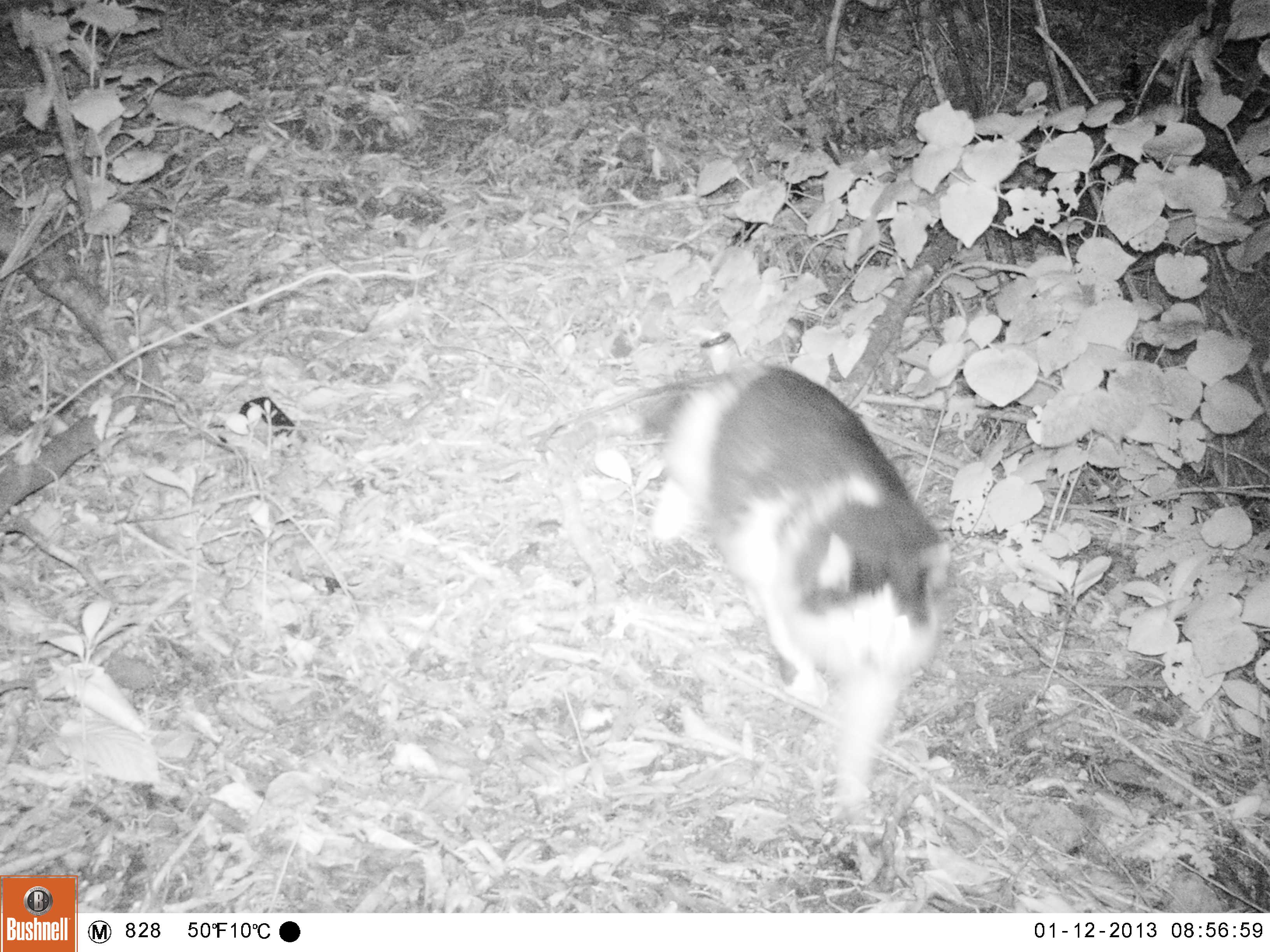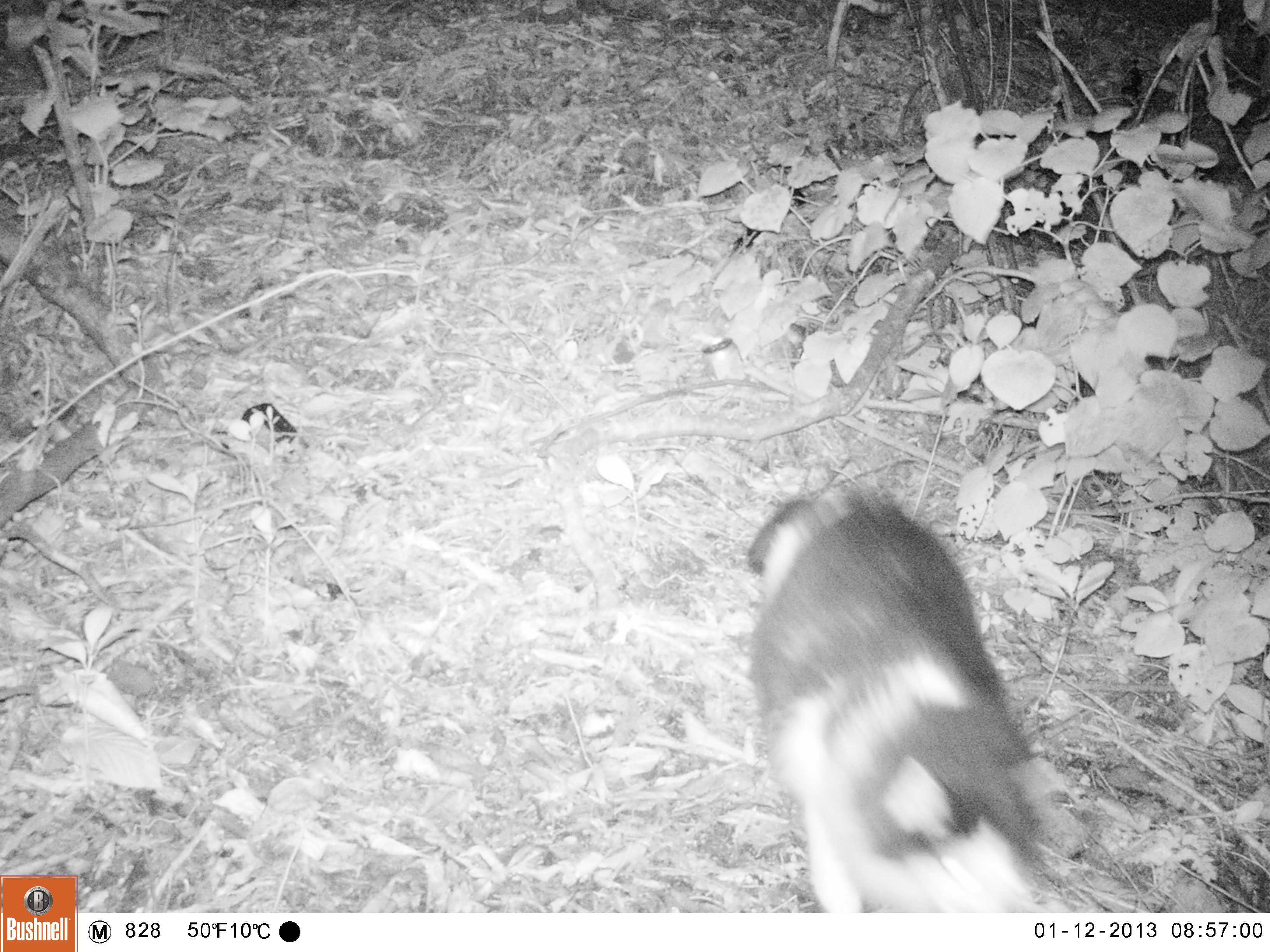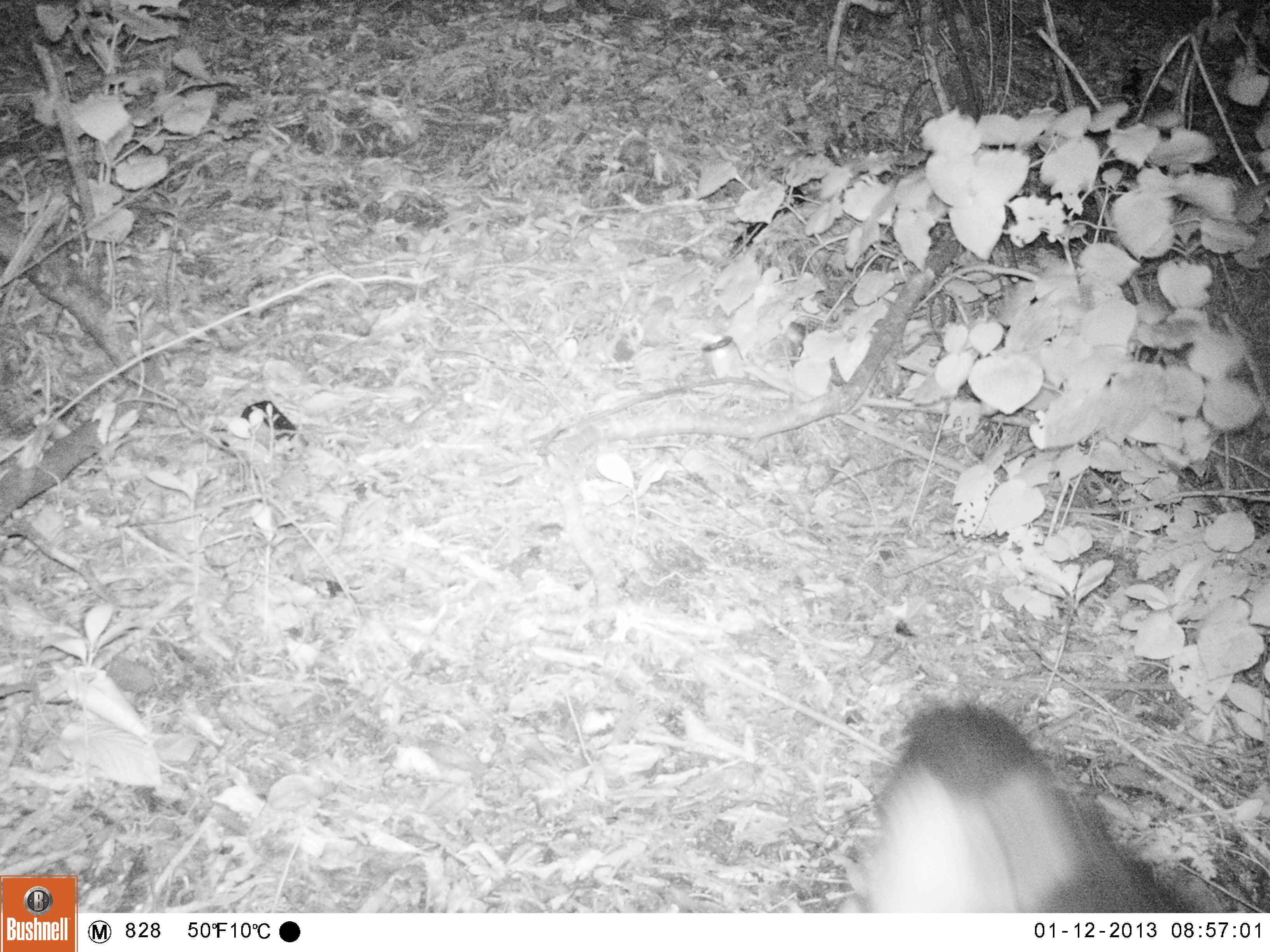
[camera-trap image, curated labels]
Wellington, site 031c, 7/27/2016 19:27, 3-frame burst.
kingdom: Animalia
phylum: Chordata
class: Mammalia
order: Carnivora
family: Felidae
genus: Felis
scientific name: Felis catus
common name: cat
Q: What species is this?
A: Cat (Felis catus).